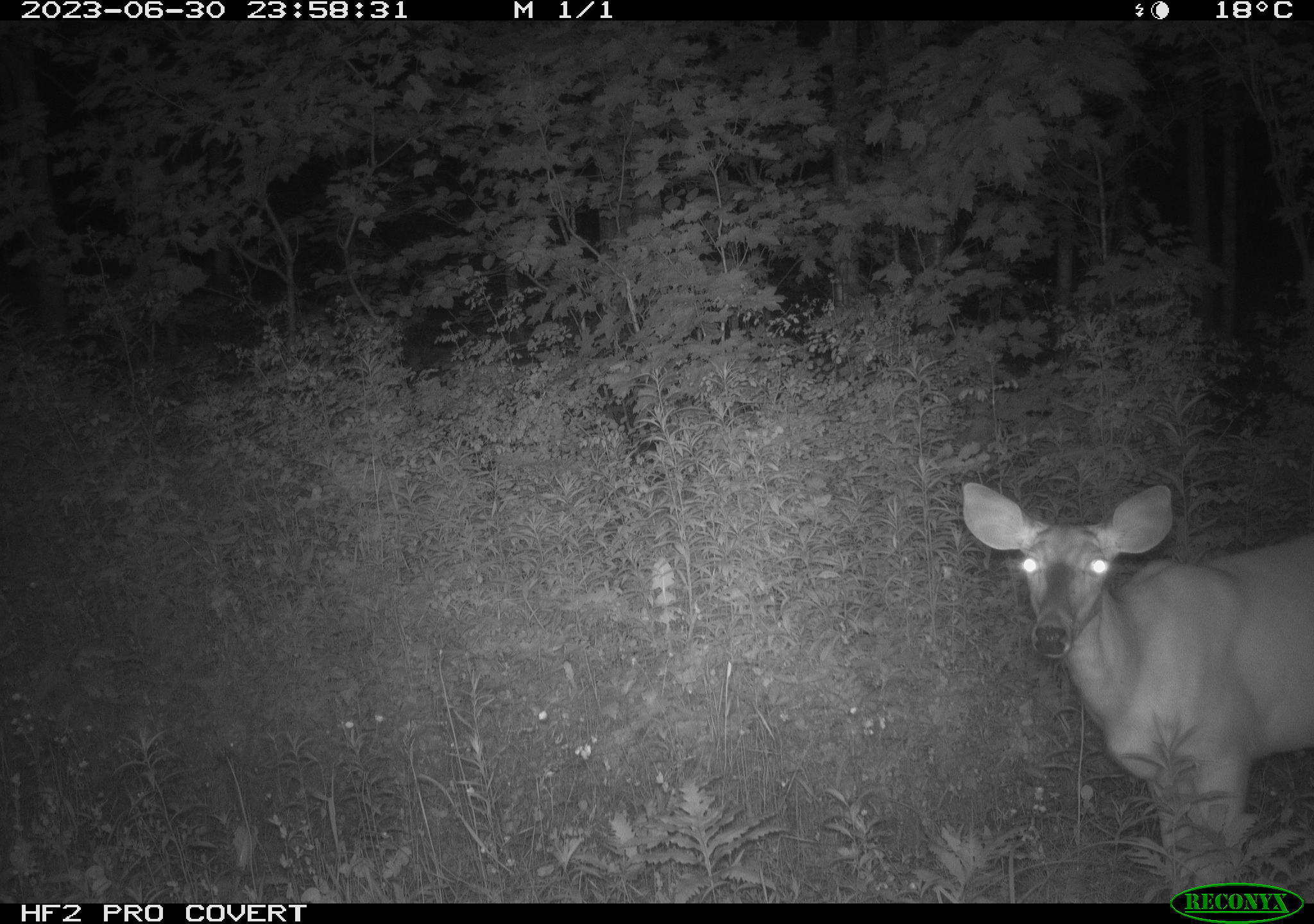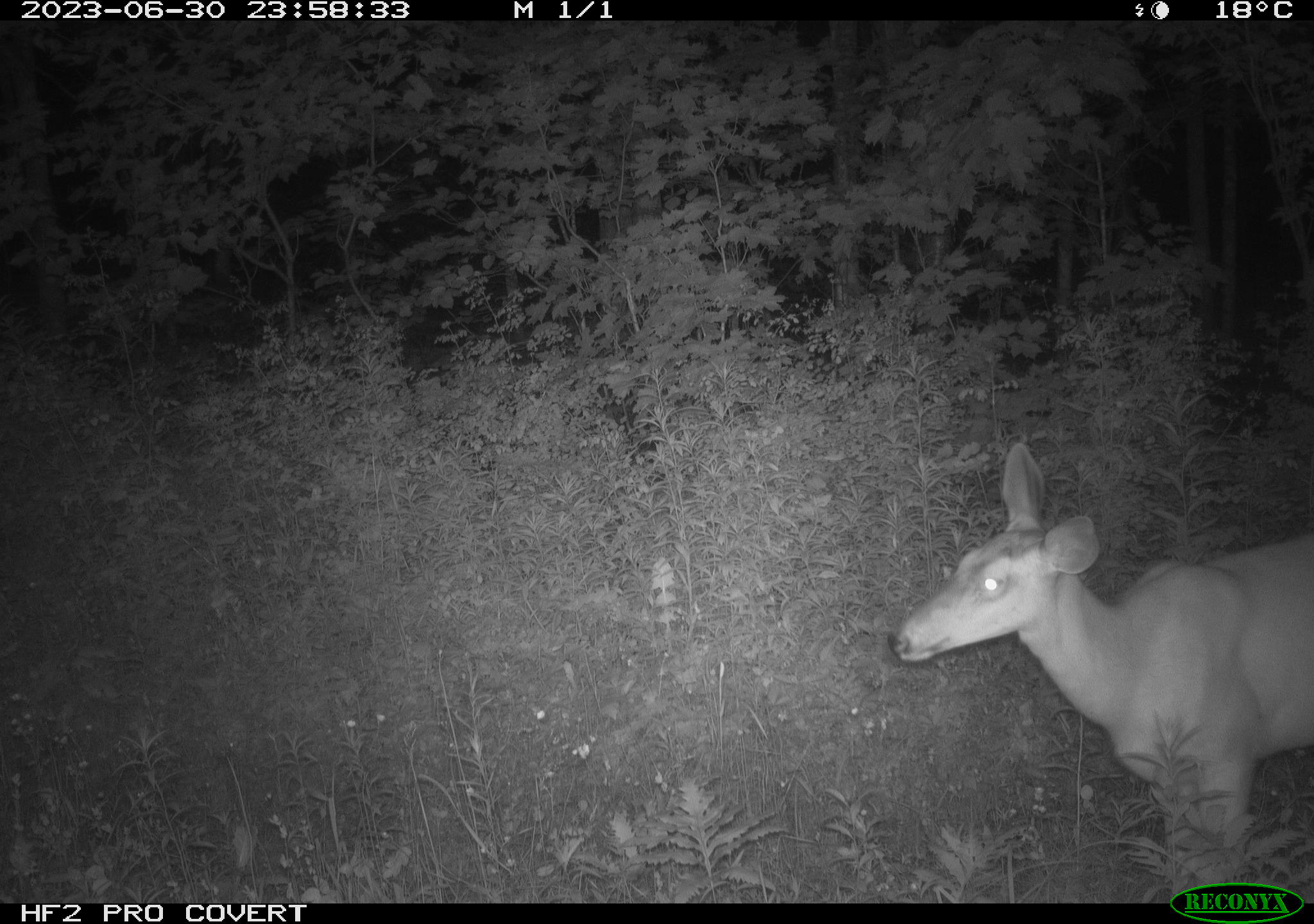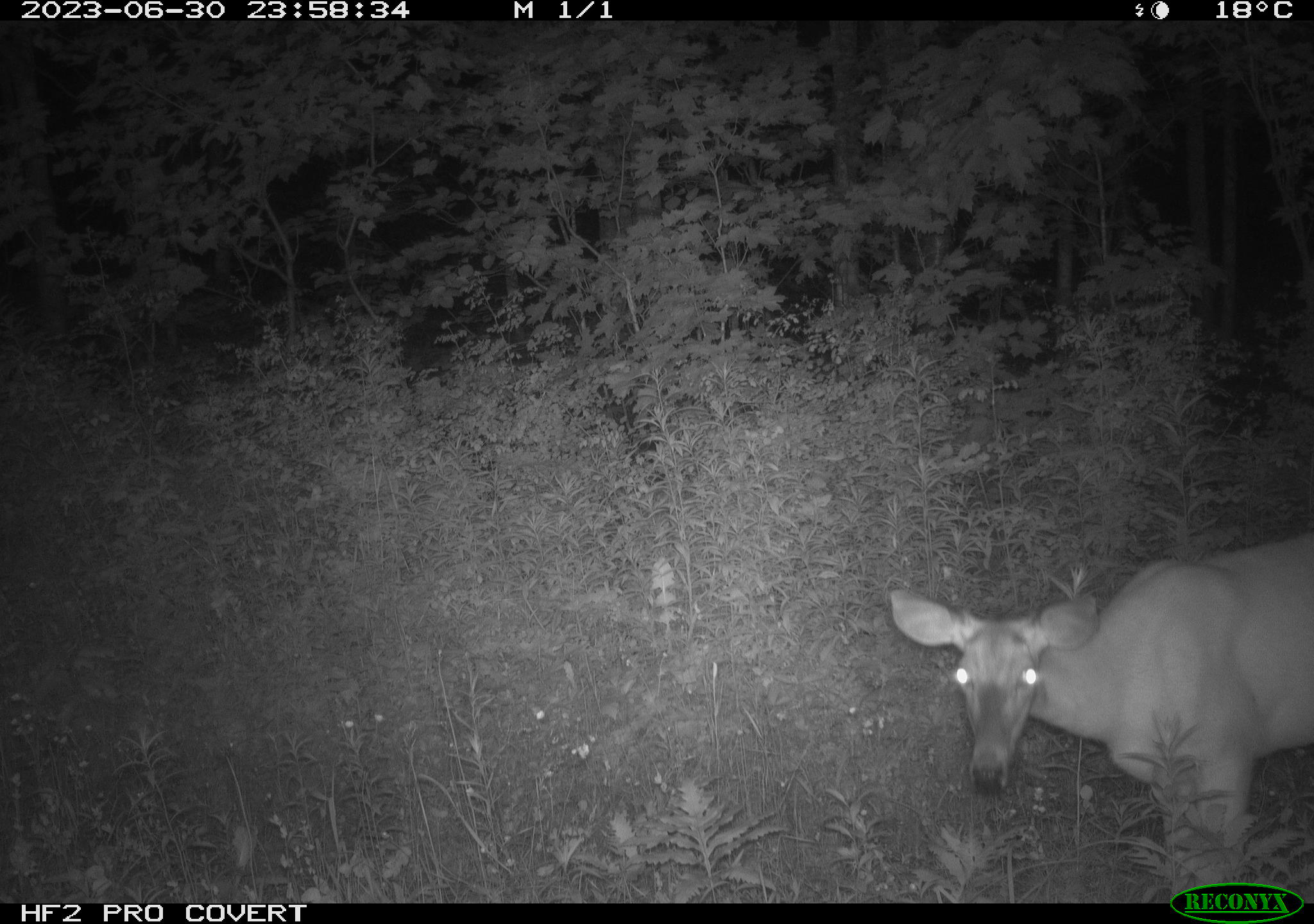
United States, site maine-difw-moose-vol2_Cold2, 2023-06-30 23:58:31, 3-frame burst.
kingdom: Animalia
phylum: Chordata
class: Mammalia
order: Artiodactyla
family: Cervidae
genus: Odocoileus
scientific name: Odocoileus virginianus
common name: white-tailed deer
White-tailed deer (Odocoileus virginianus).